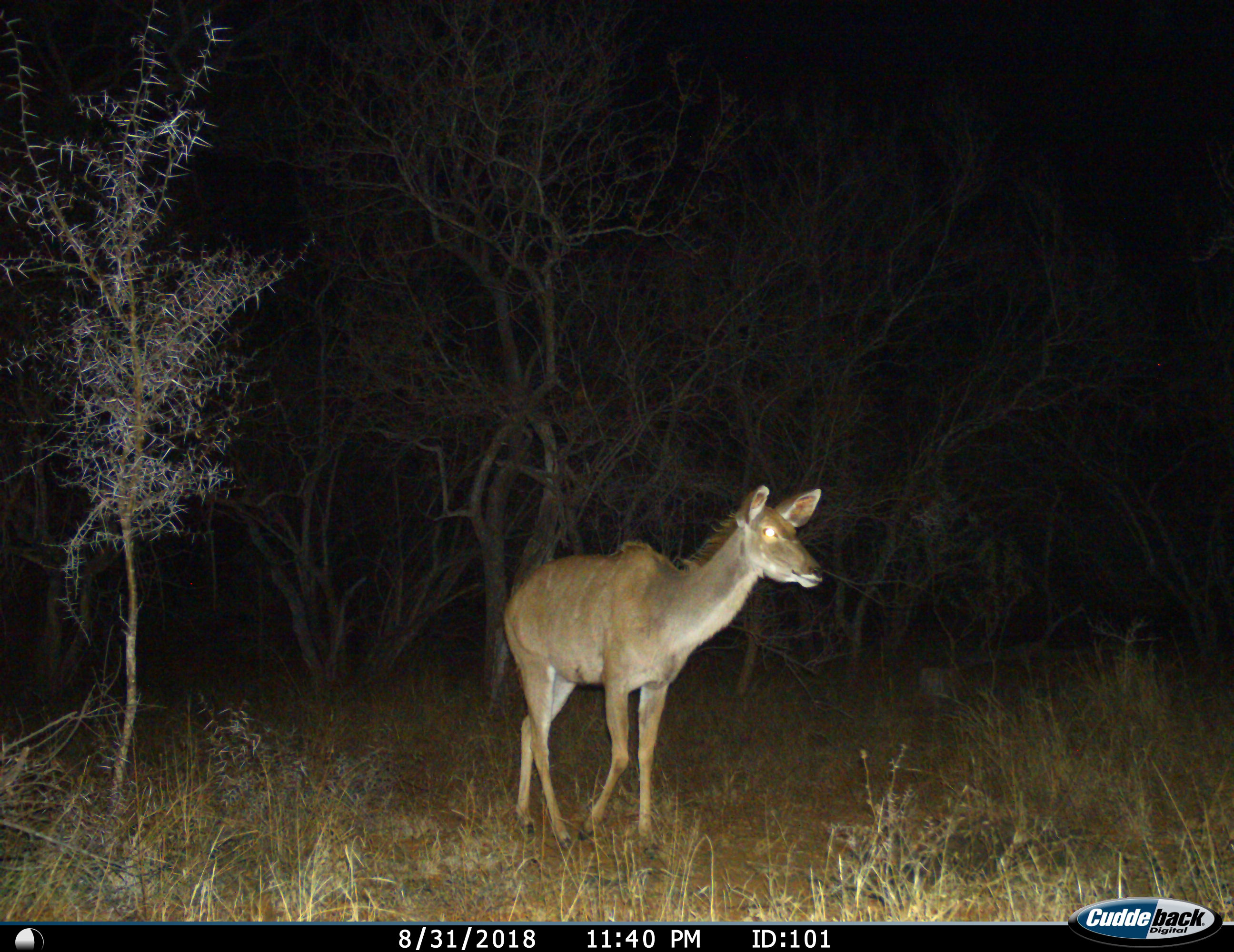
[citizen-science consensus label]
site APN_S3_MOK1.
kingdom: Animalia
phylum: Chordata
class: Mammalia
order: Artiodactyla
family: Bovidae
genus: Tragelaphus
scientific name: Tragelaphus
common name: kudu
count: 1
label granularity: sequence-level